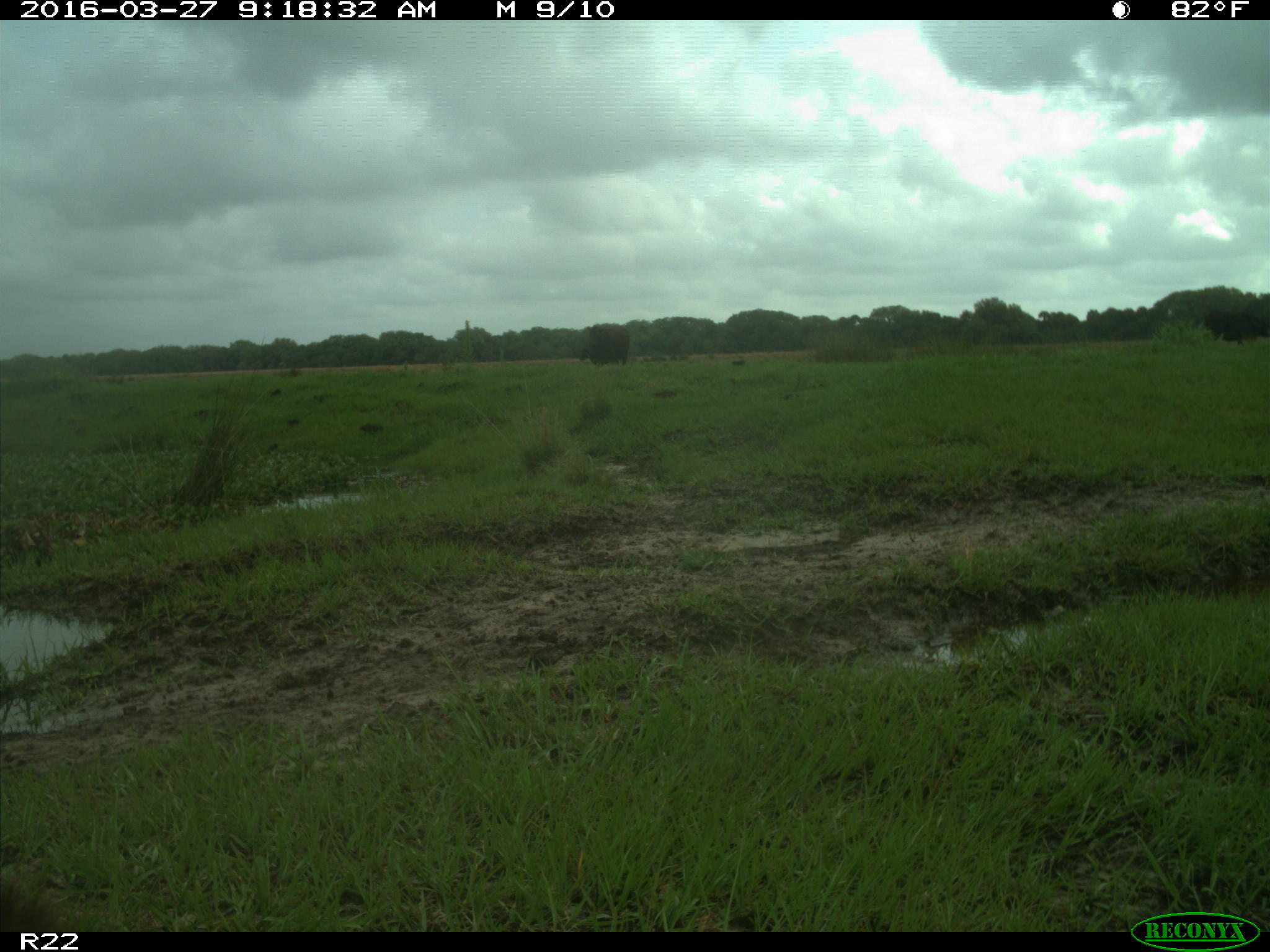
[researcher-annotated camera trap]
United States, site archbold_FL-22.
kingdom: Animalia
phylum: Chordata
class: Mammalia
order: Artiodactyla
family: Bovidae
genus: Bos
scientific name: Bos taurus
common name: domestic cow